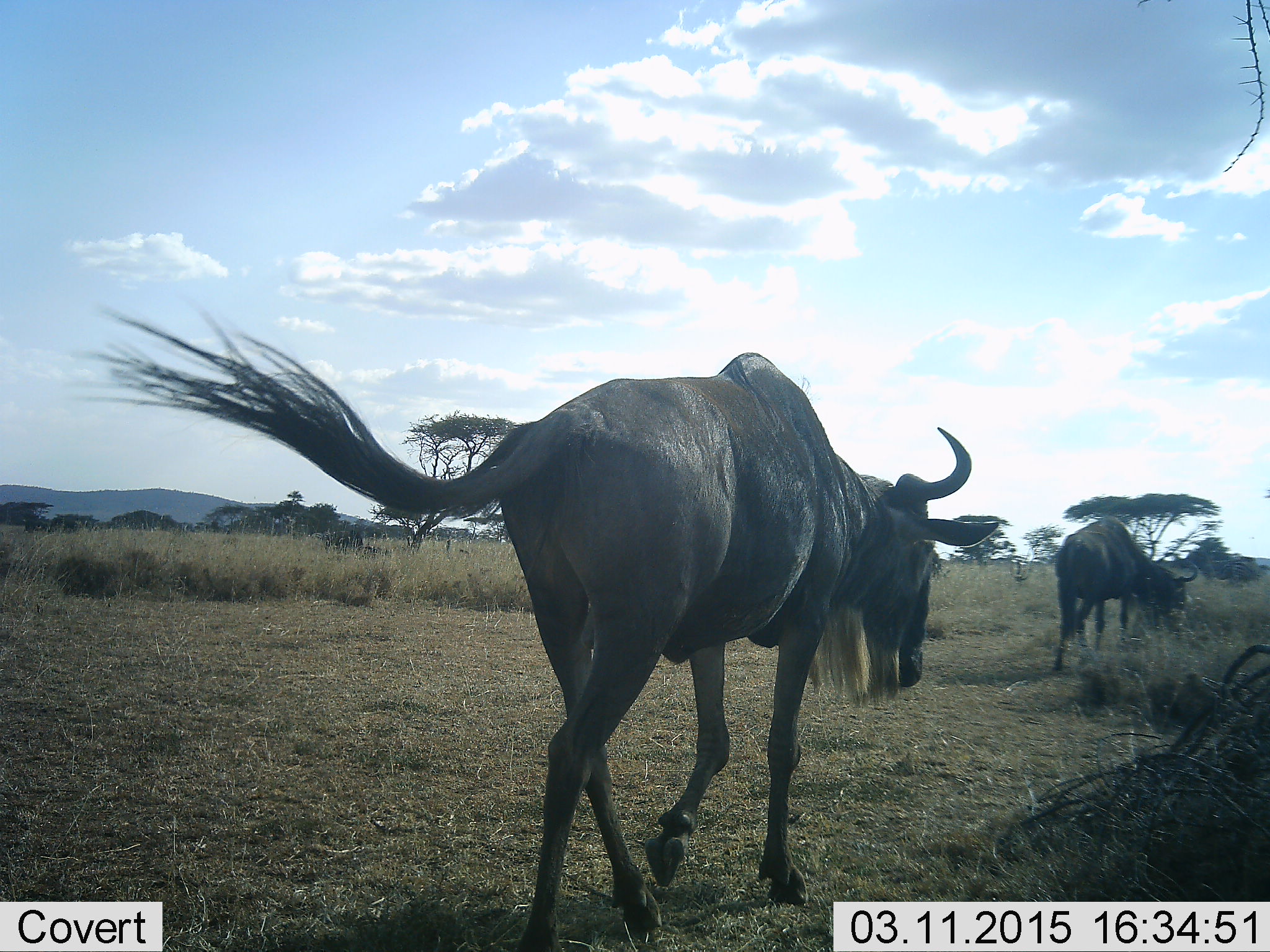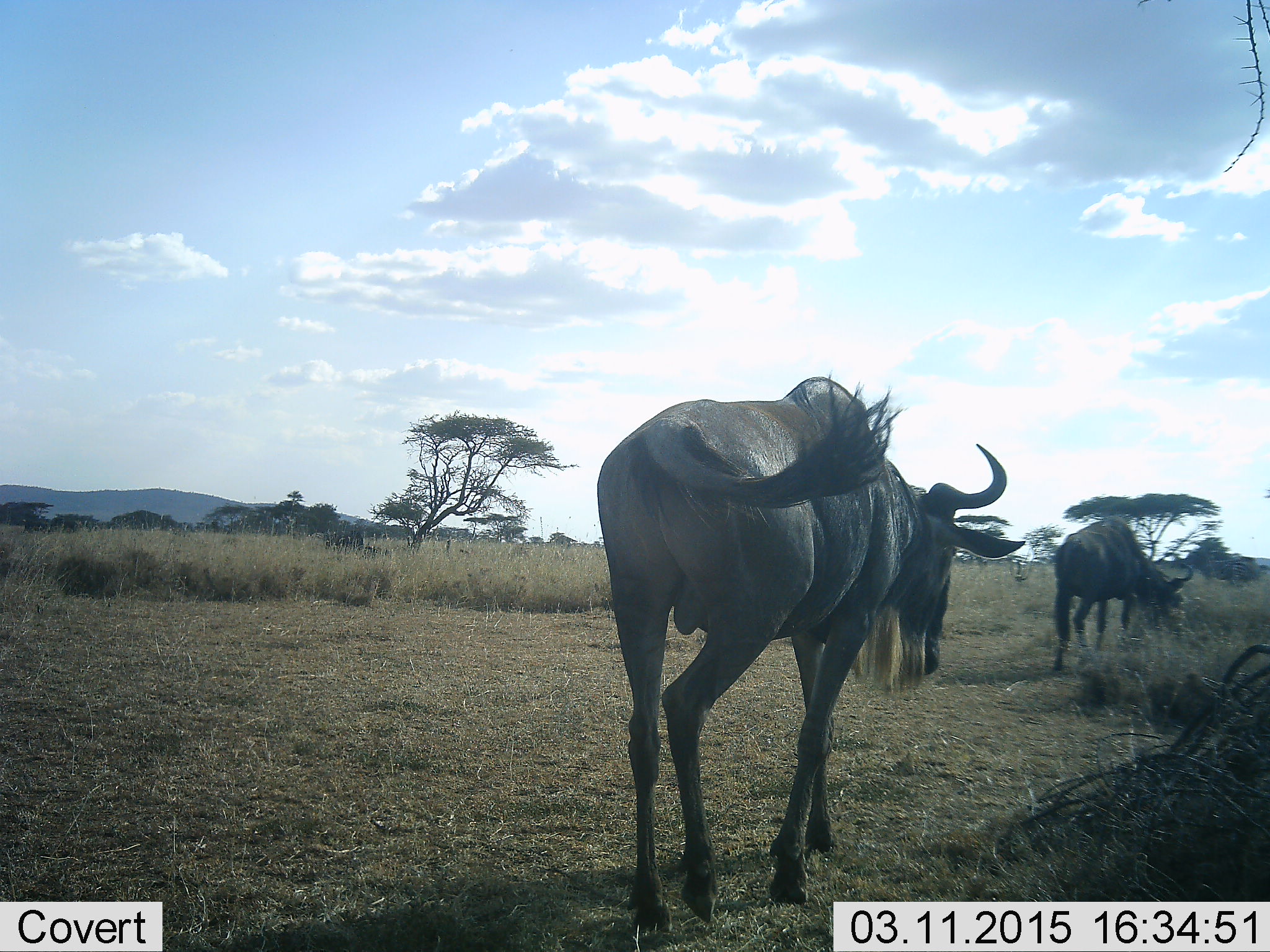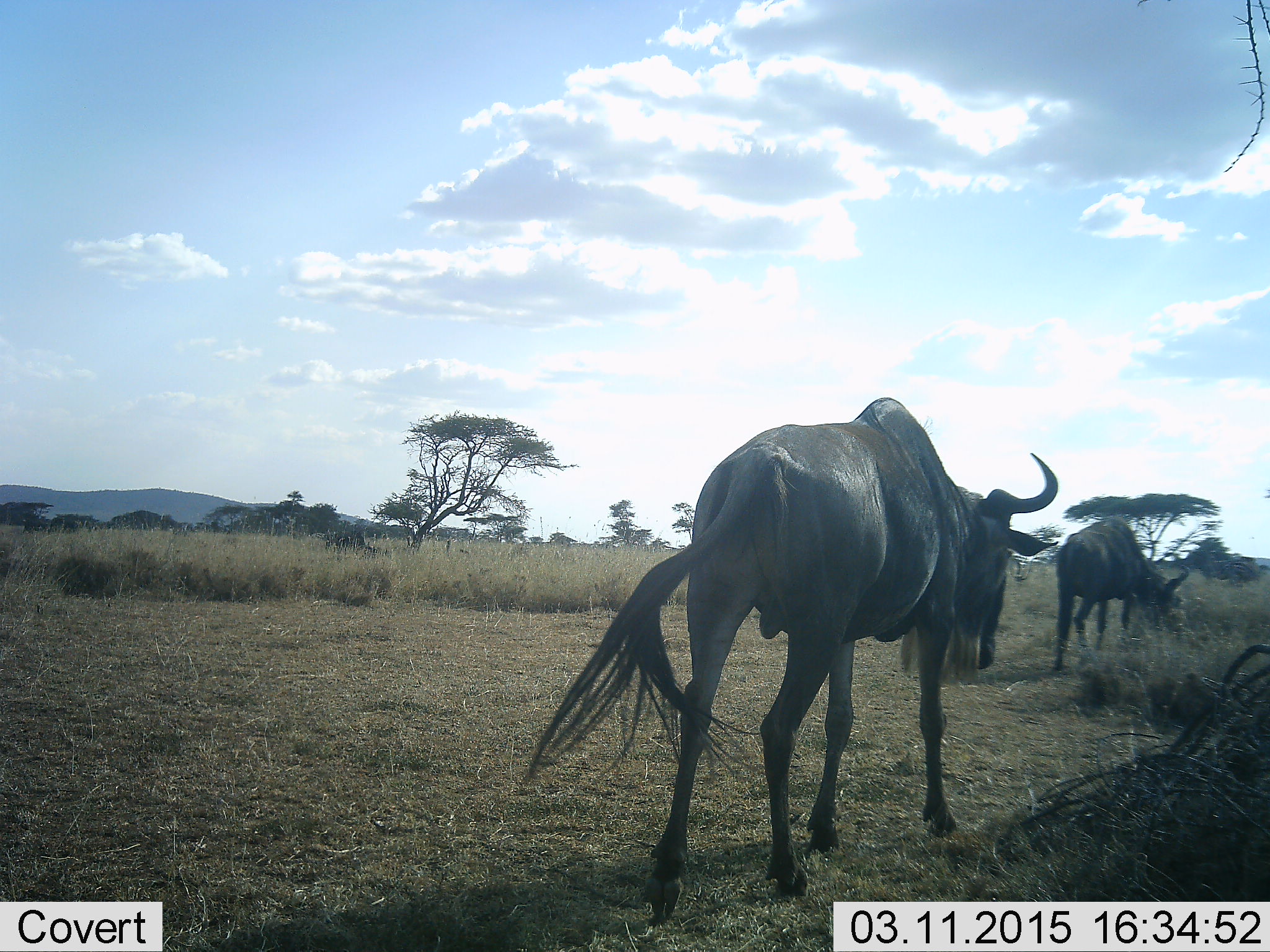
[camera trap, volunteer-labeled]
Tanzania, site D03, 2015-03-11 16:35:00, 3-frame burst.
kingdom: Animalia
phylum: Chordata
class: Mammalia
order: Artiodactyla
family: Bovidae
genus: Connochaetes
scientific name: Connochaetes taurinus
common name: blue wildebeest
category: wildebeest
Wildebeest (blue wildebeest) (Connochaetes taurinus), count 2. Behavior (volunteer vote fractions): standing 30%, resting 0%, moving 90%, interacting 0%. Young present (vote fraction): 0%. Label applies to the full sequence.